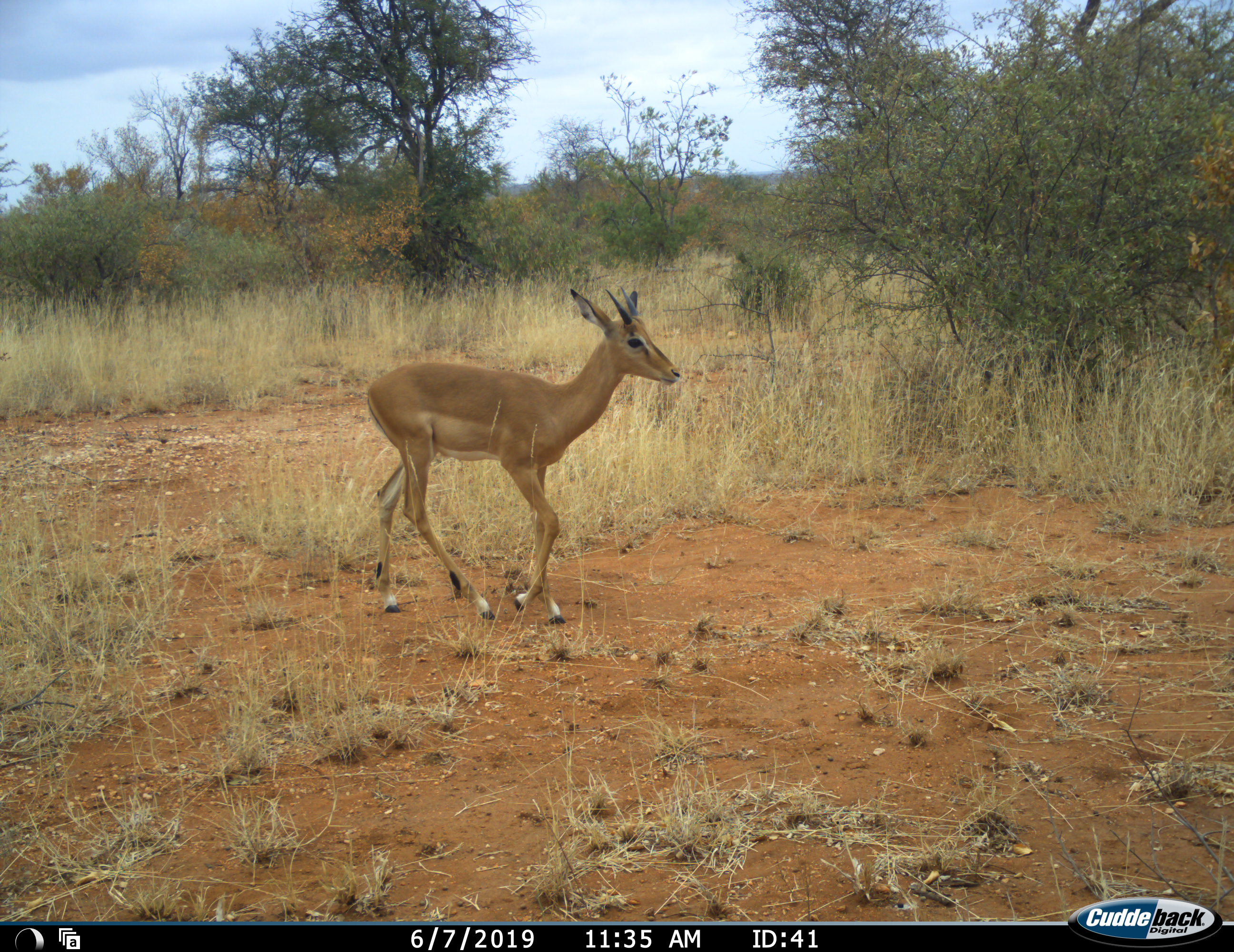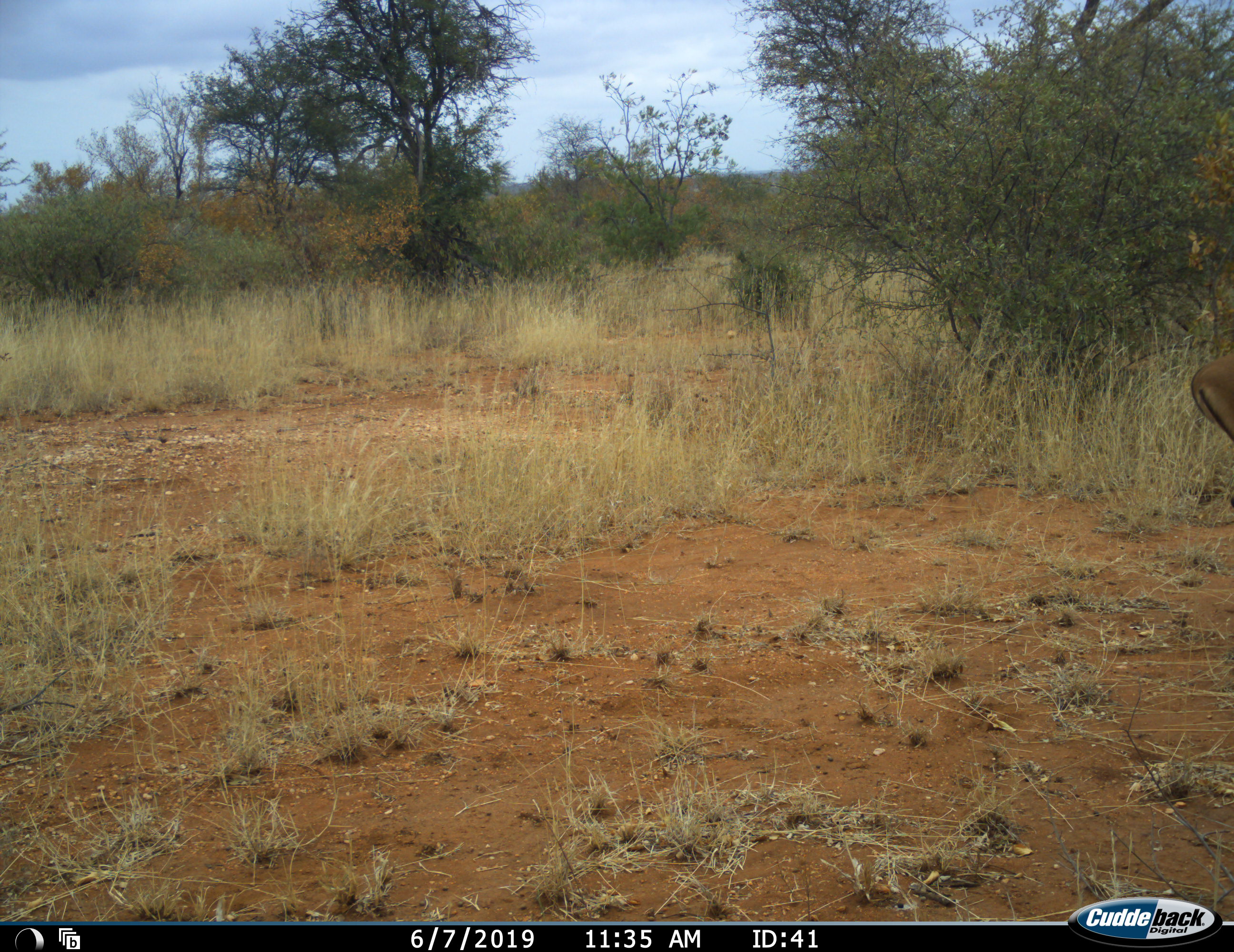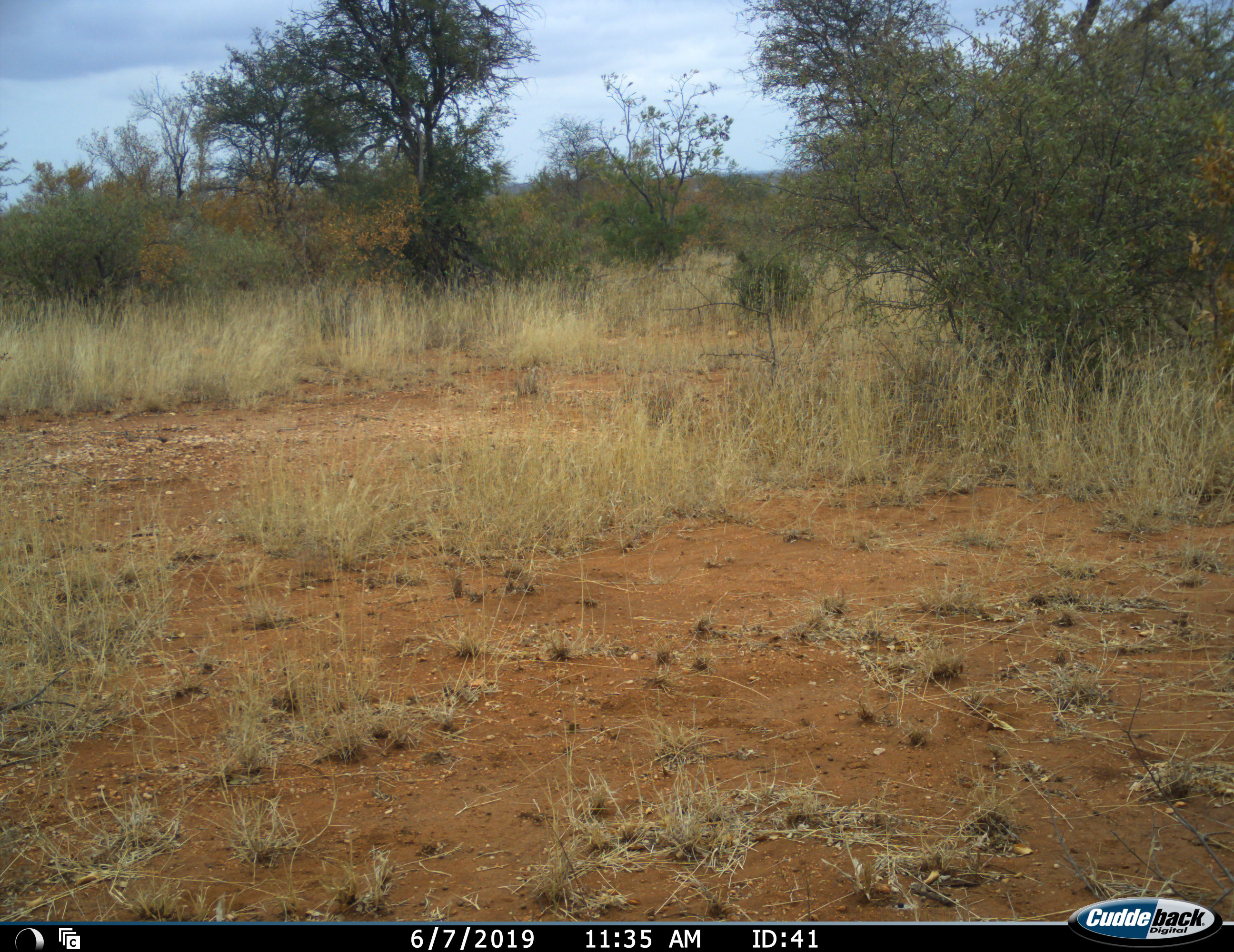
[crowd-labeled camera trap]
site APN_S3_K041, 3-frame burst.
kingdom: Animalia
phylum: Chordata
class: Mammalia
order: Artiodactyla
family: Bovidae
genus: Aepyceros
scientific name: Aepyceros melampus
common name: impala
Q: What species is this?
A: Impala (Aepyceros melampus).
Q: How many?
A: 1.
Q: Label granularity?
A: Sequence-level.